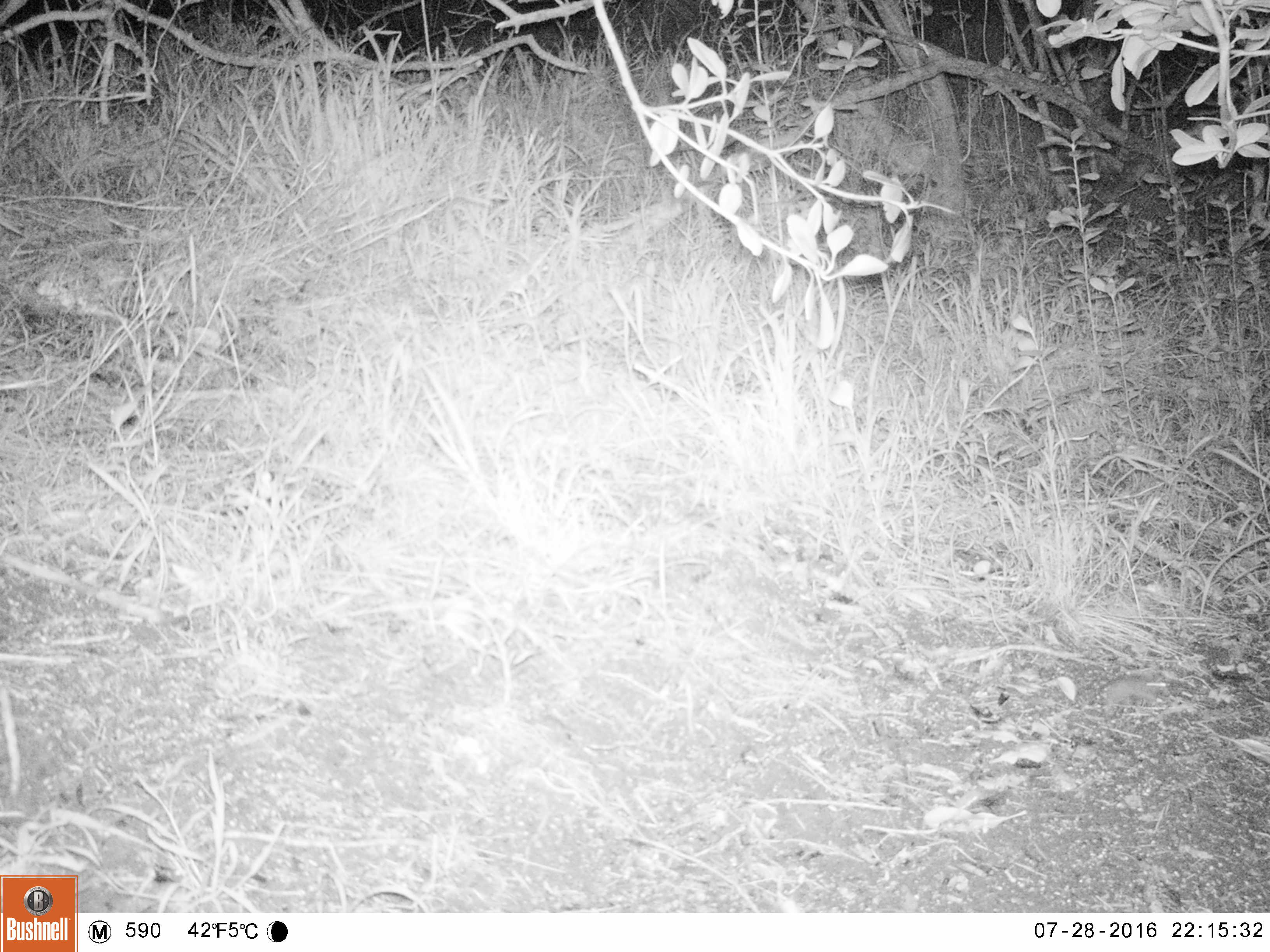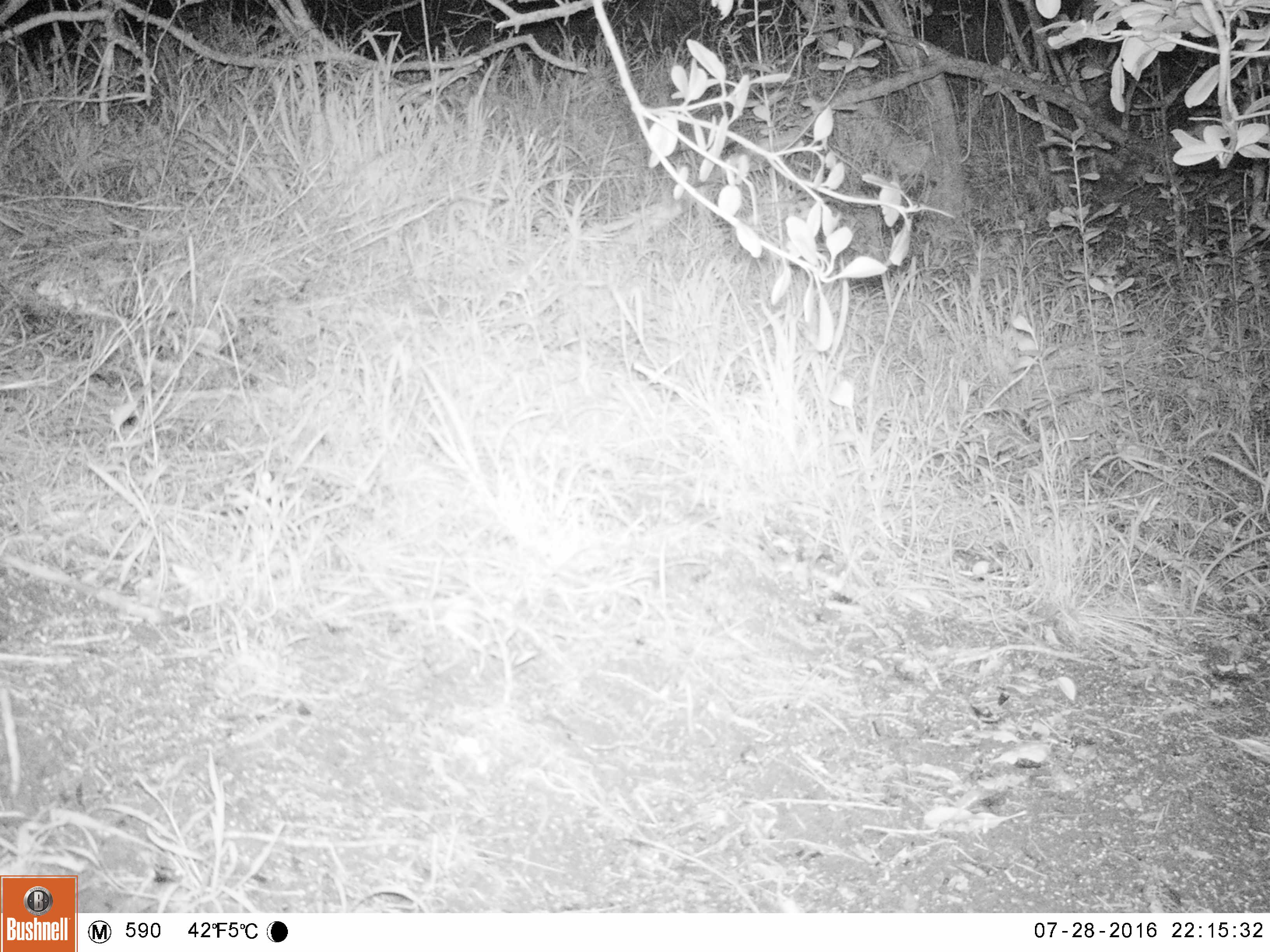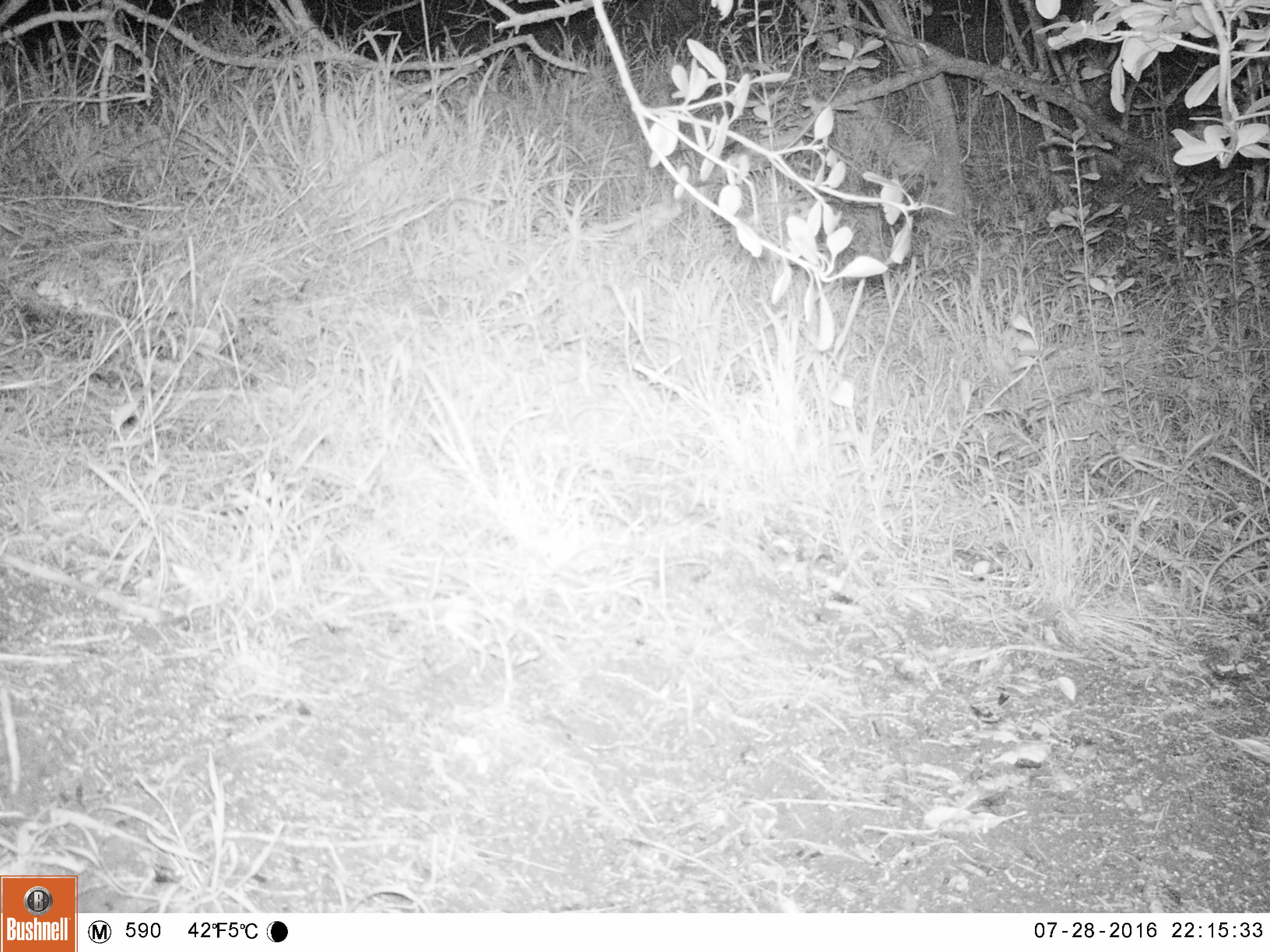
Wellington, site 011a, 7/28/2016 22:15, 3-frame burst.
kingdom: Animalia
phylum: Chordata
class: Mammalia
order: Rodentia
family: Muridae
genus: Mus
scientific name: Mus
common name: mouse